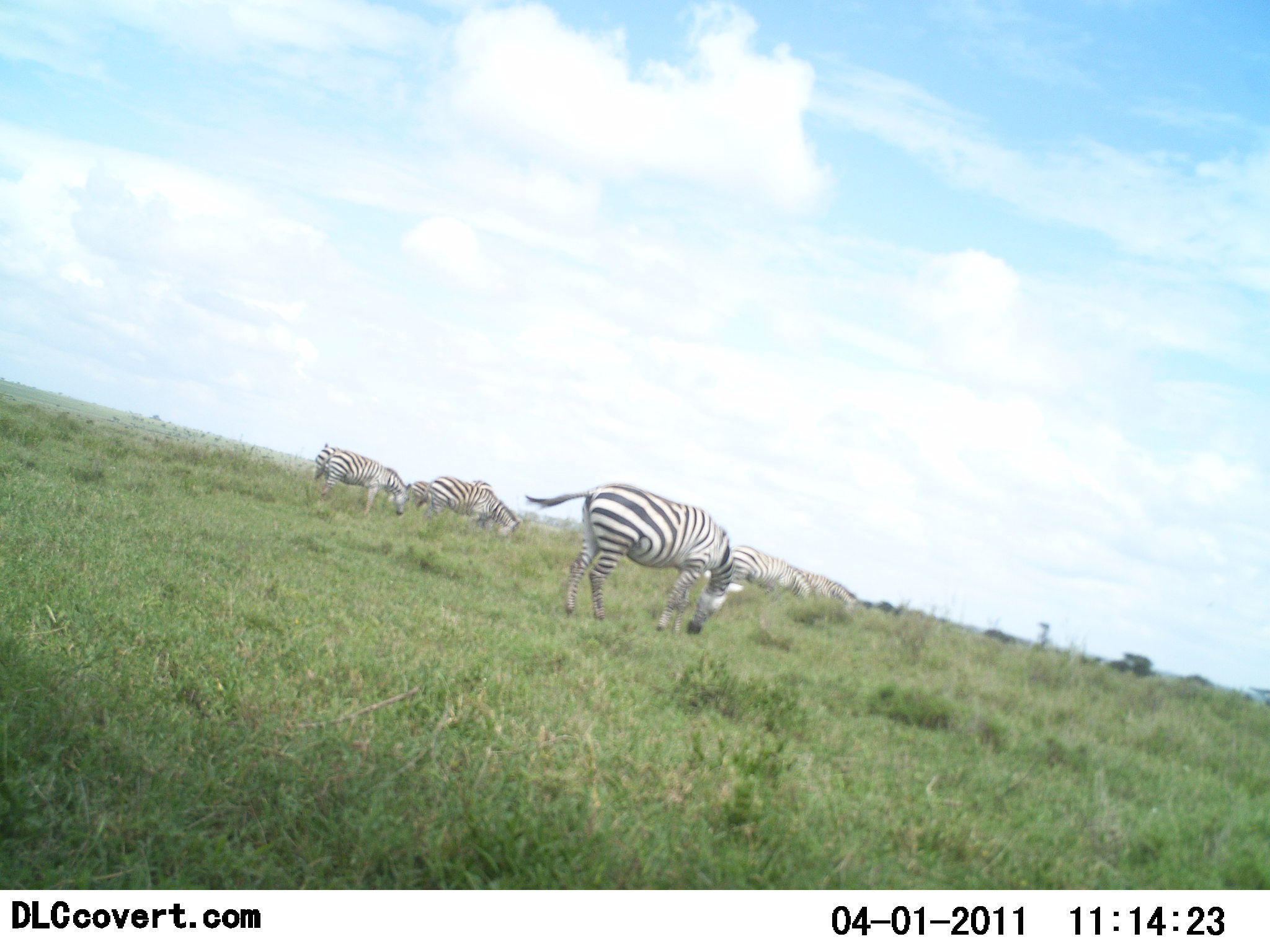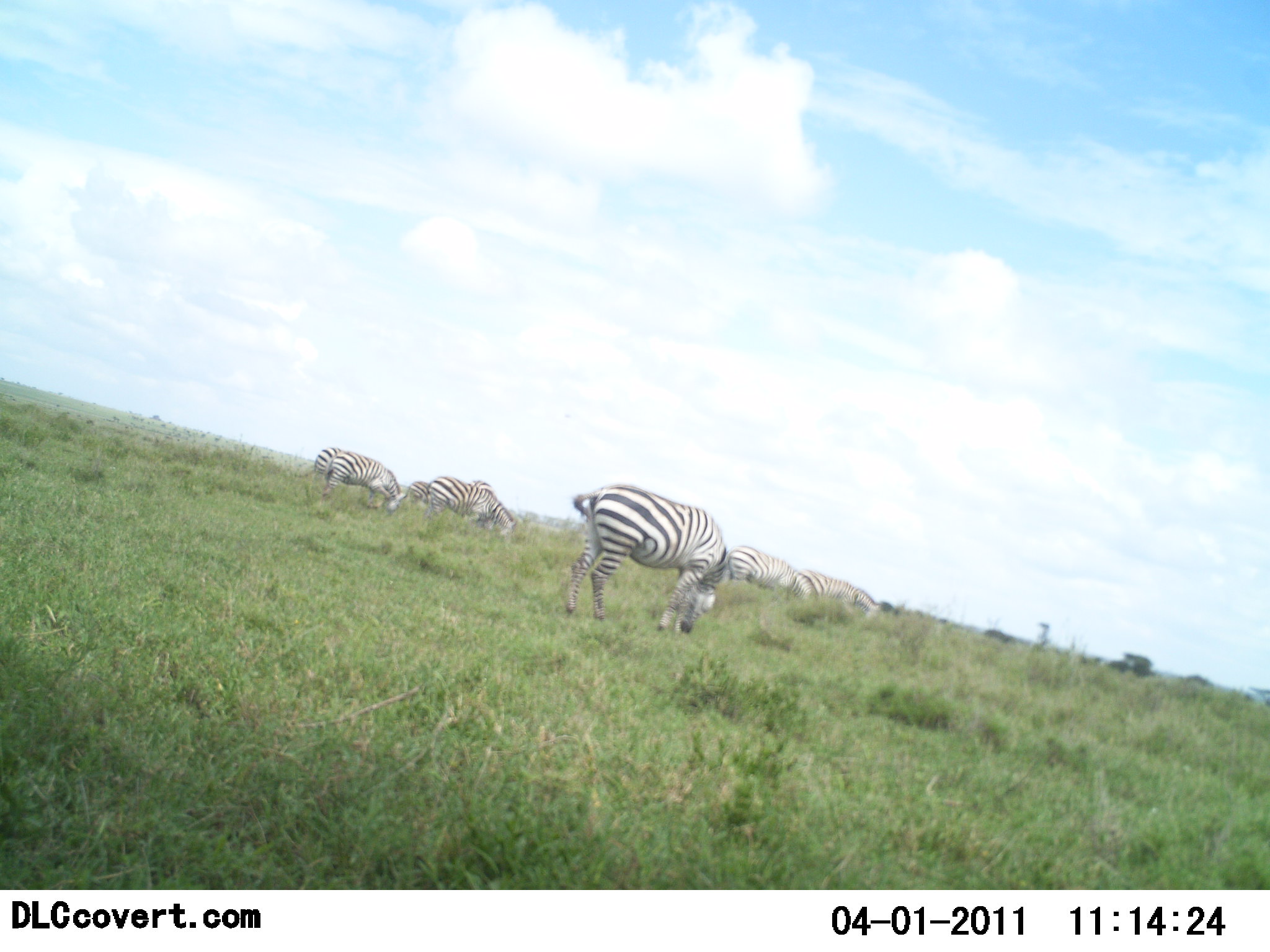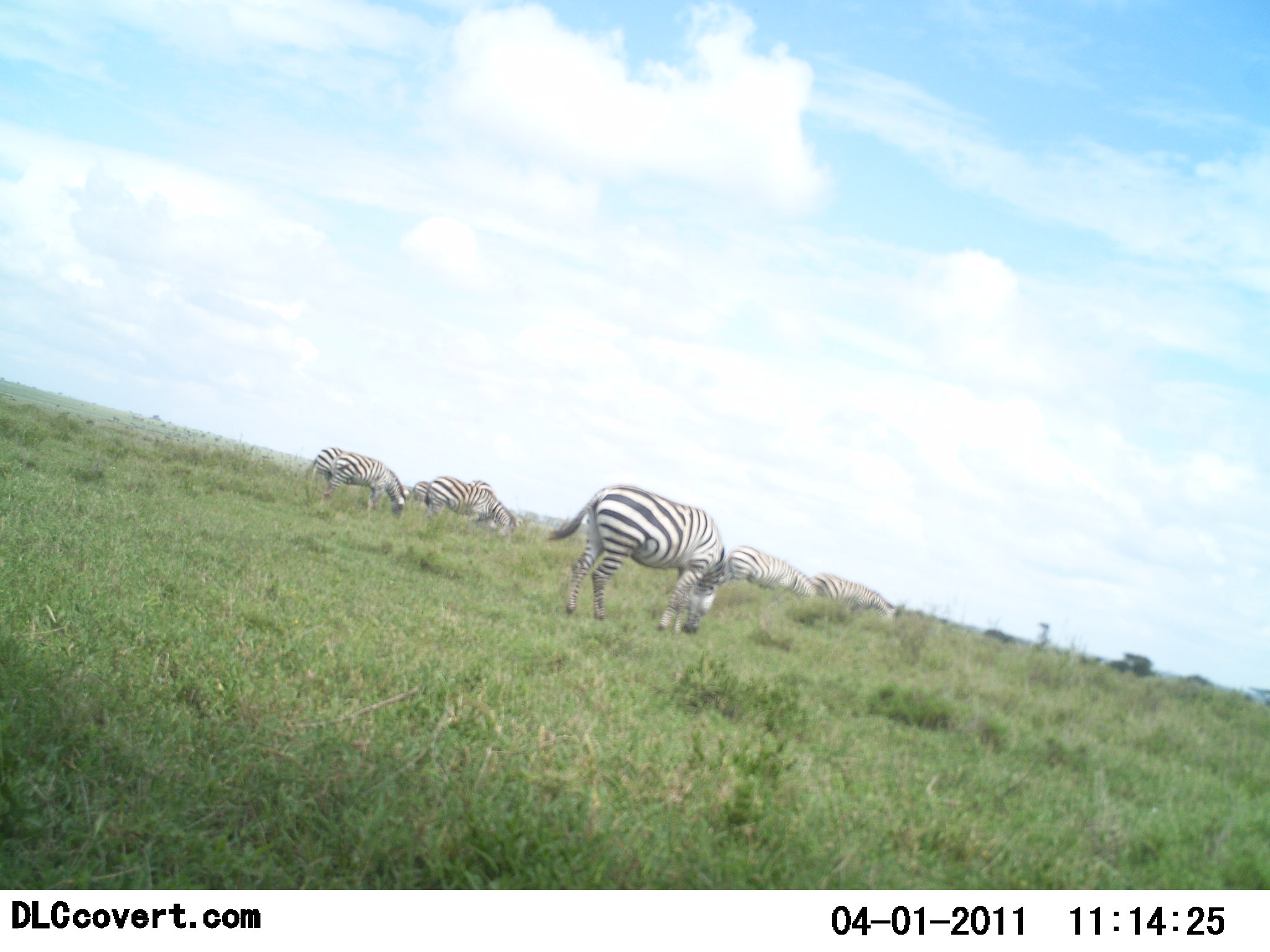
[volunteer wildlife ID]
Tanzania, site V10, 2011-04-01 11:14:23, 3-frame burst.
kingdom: Animalia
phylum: Chordata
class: Mammalia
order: Perissodactyla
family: Equidae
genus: Equus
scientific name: Equus quagga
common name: plains zebra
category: zebra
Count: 6.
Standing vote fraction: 30%.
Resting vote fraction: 0%.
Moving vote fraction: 10%.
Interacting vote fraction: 0%.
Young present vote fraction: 0%.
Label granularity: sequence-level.